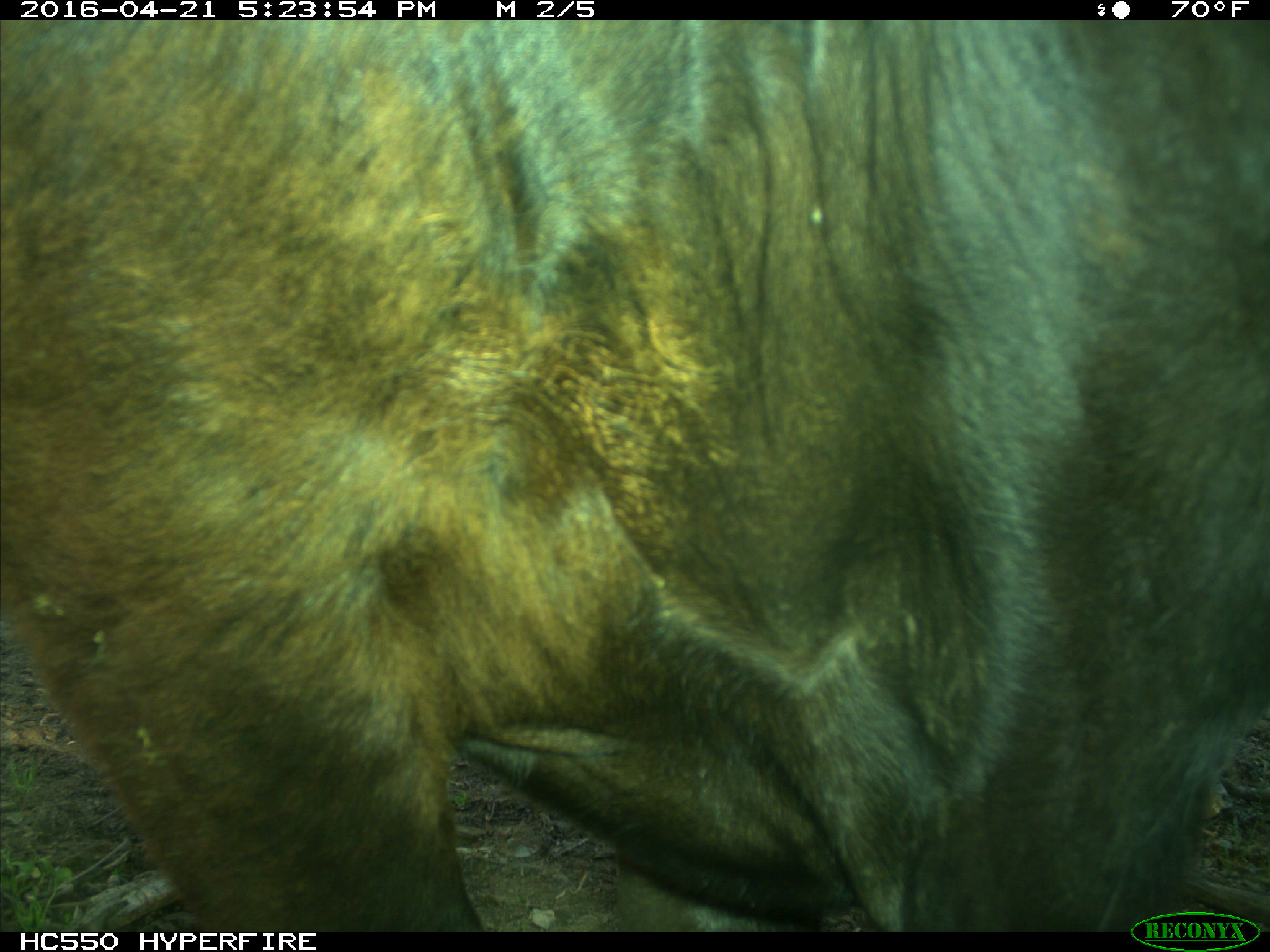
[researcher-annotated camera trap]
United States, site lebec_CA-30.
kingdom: Animalia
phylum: Chordata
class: Mammalia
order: Artiodactyla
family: Bovidae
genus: Bos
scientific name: Bos taurus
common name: domestic cow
Bos taurus (domestic cow).